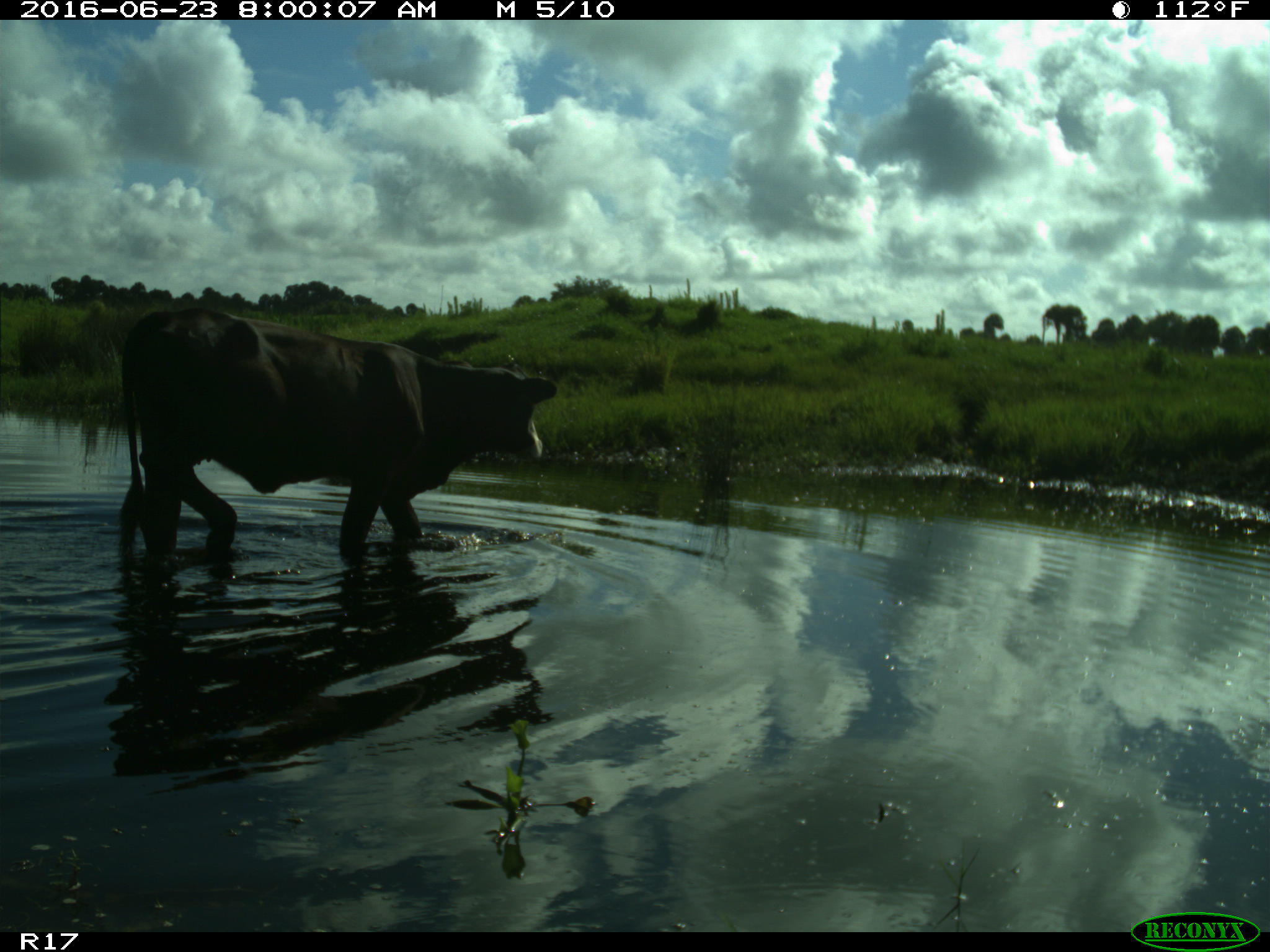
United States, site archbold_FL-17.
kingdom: Animalia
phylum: Chordata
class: Mammalia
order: Artiodactyla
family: Bovidae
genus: Bos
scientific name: Bos taurus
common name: domestic cow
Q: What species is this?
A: Bos taurus (domestic cow).